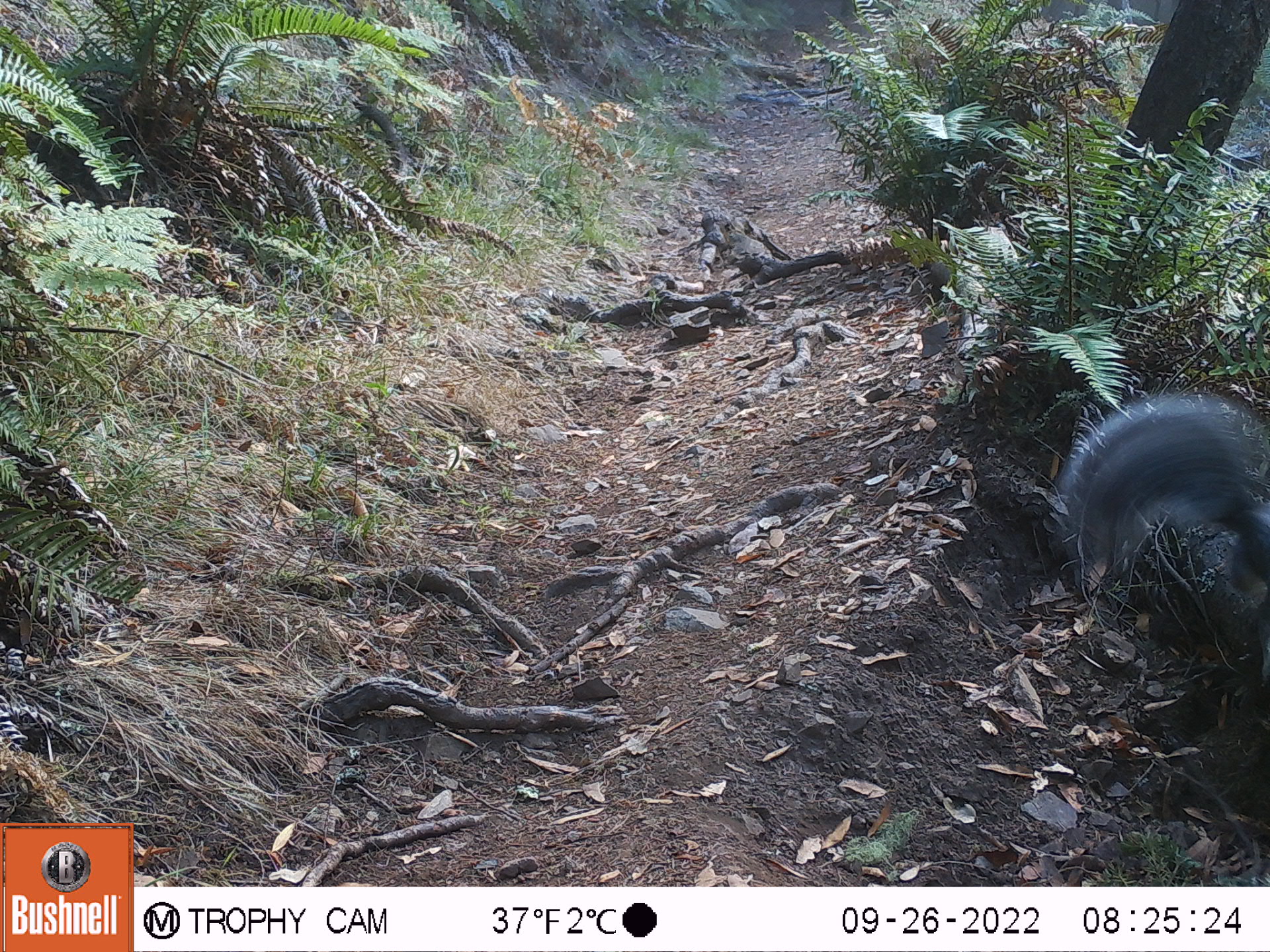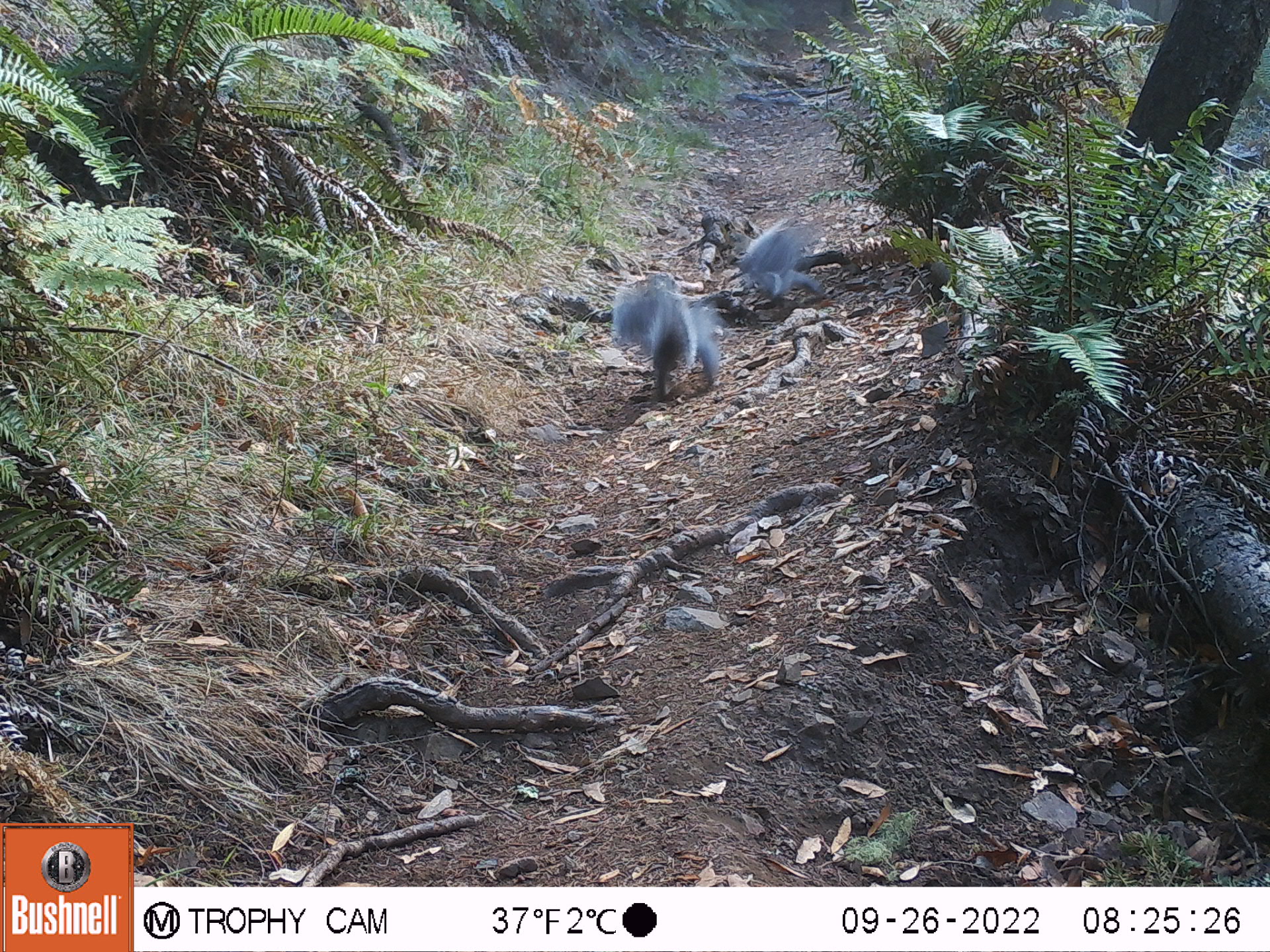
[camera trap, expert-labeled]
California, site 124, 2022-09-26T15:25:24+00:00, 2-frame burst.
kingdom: Animalia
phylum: Chordata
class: Mammalia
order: Rodentia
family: Sciuridae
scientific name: Sciuridae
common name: squirrel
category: unknown squirrel